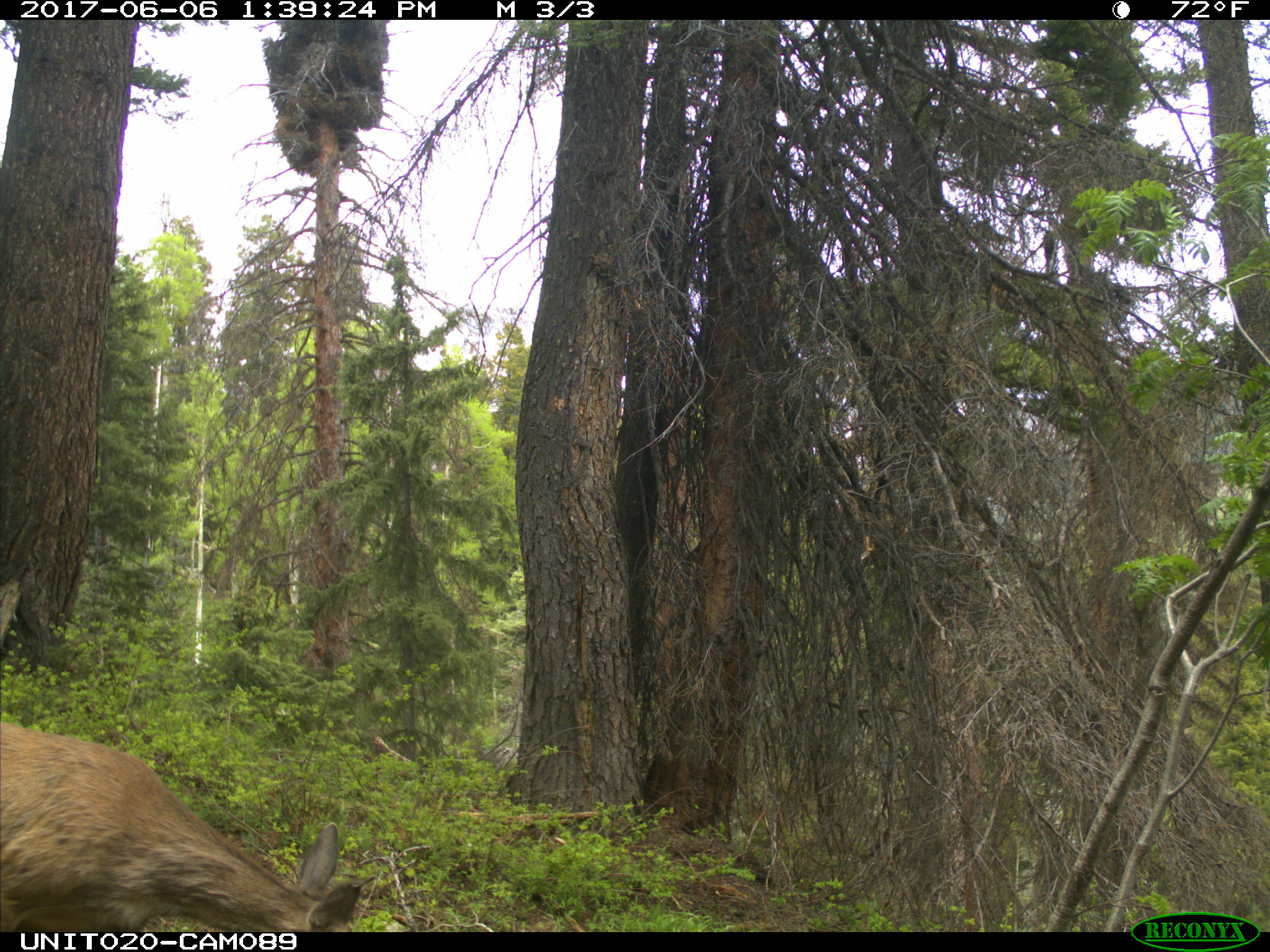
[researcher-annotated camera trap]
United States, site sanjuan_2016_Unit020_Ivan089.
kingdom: Animalia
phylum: Chordata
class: Mammalia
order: Artiodactyla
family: Cervidae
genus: Odocoileus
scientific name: Odocoileus hemionus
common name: mule deer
Odocoileus hemionus (mule deer).